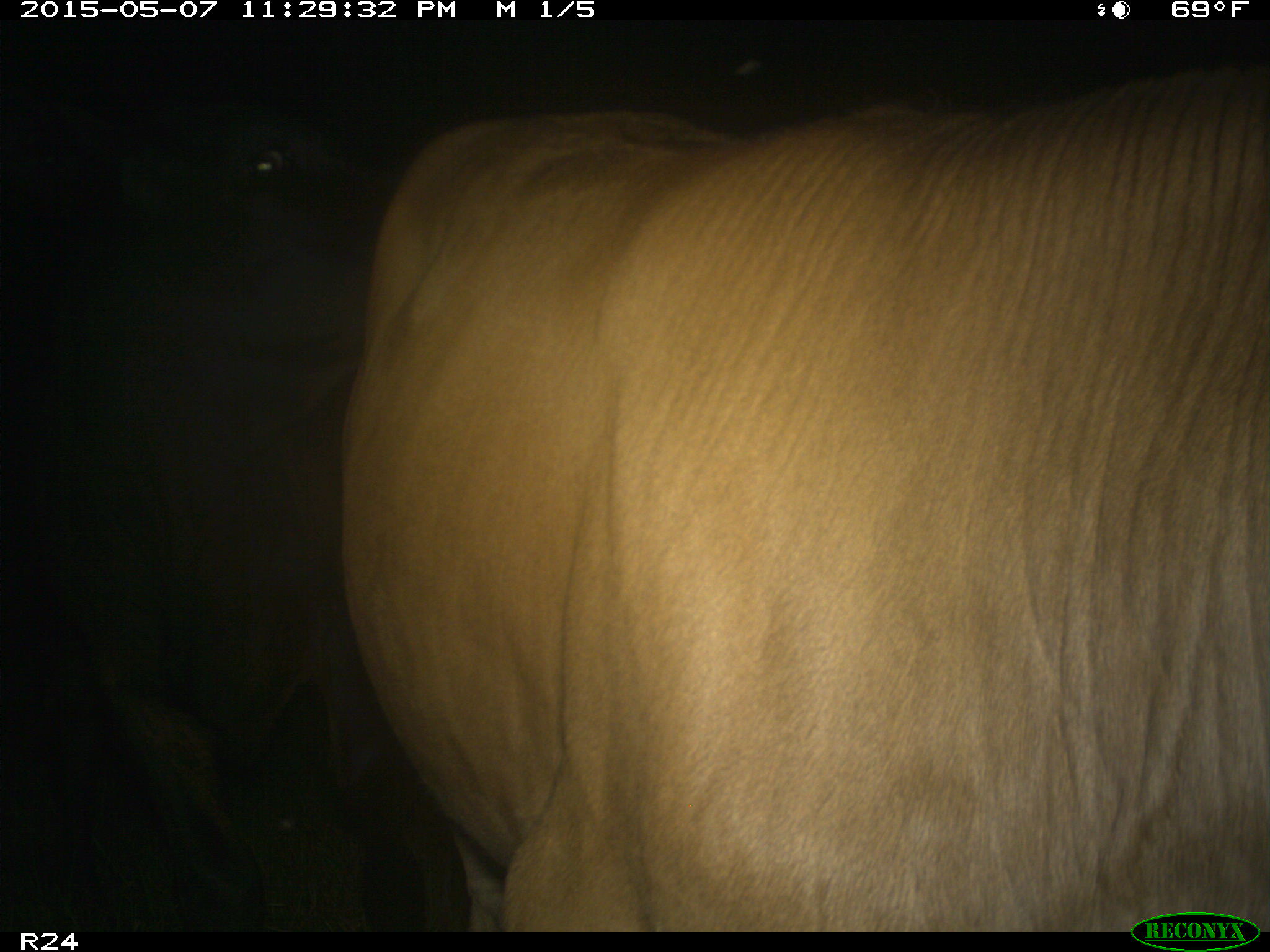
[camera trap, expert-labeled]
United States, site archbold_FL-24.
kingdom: Animalia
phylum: Chordata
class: Mammalia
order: Artiodactyla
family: Bovidae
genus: Bos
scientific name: Bos taurus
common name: domestic cow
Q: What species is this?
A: Bos taurus (domestic cow).